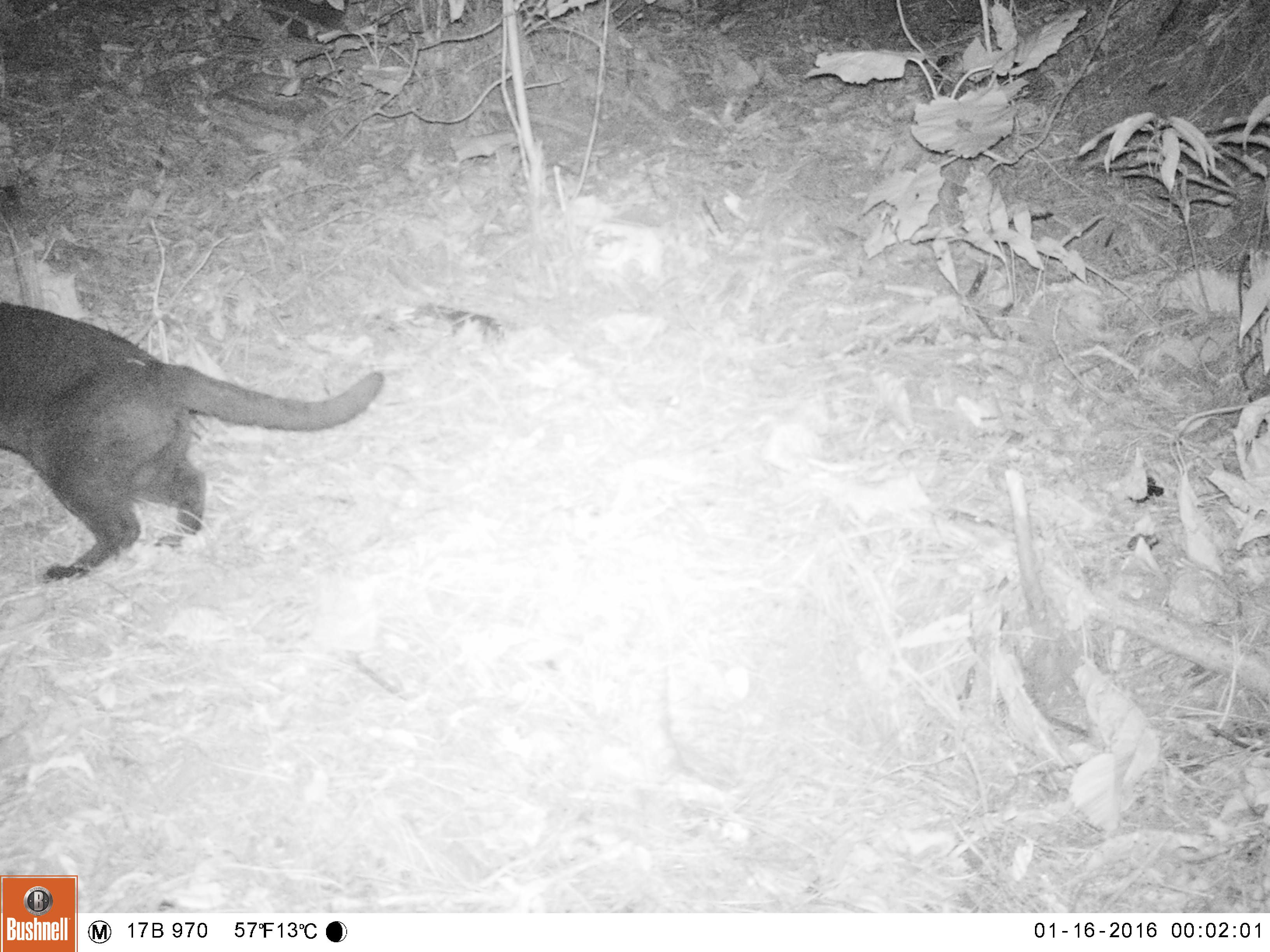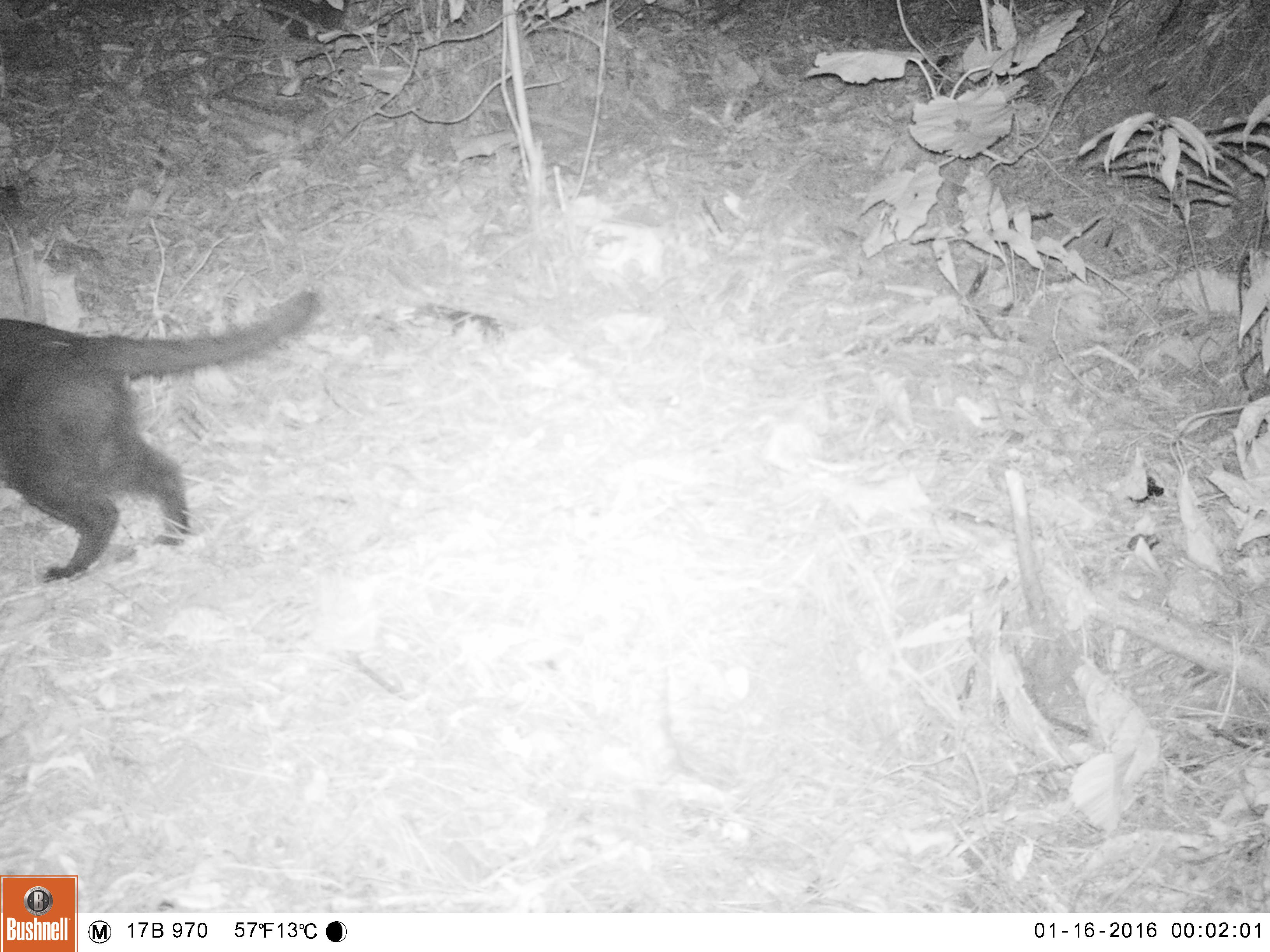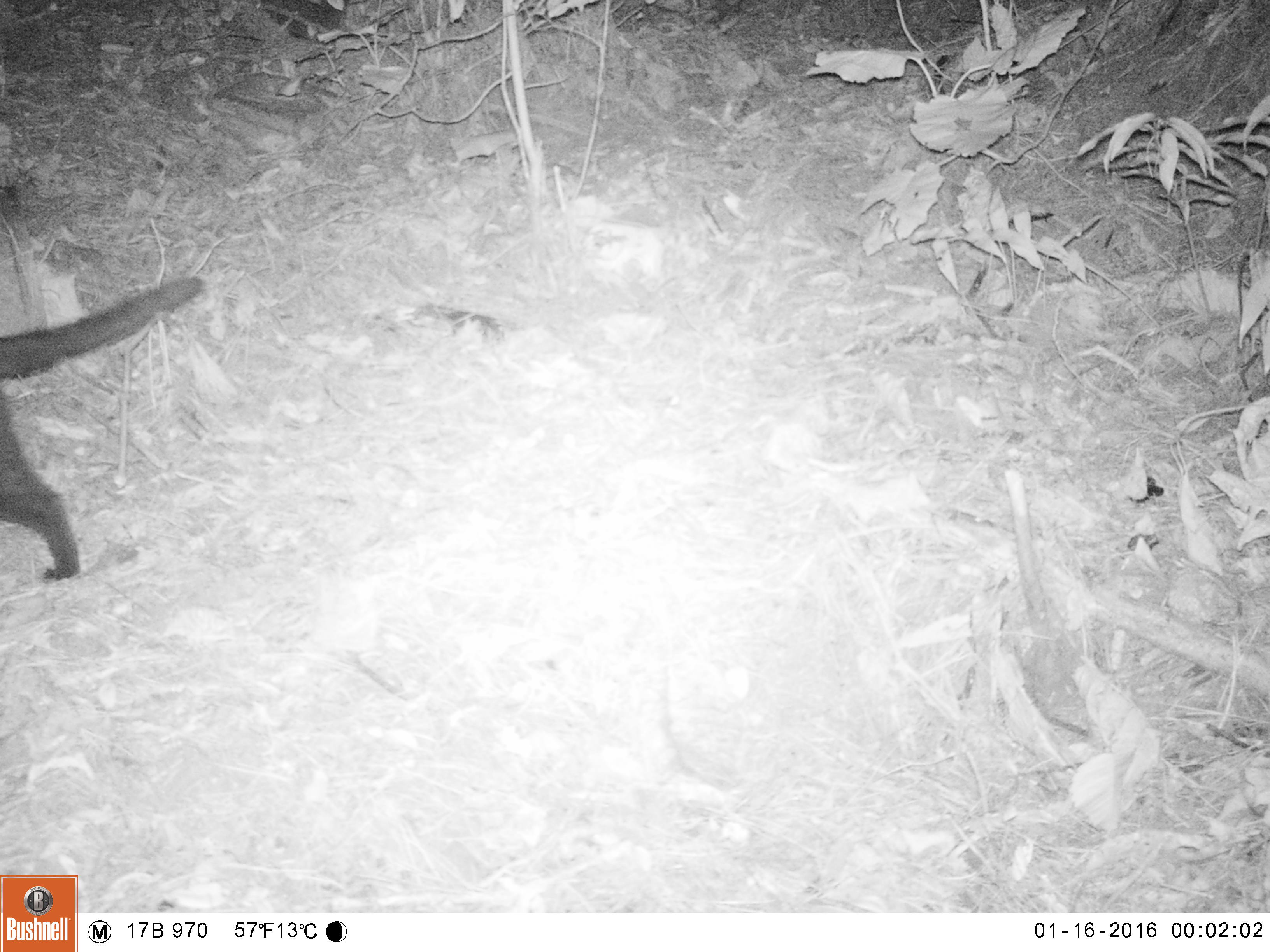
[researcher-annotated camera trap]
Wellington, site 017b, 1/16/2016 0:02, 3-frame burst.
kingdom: Animalia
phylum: Chordata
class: Mammalia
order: Carnivora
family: Felidae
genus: Felis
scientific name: Felis catus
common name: cat